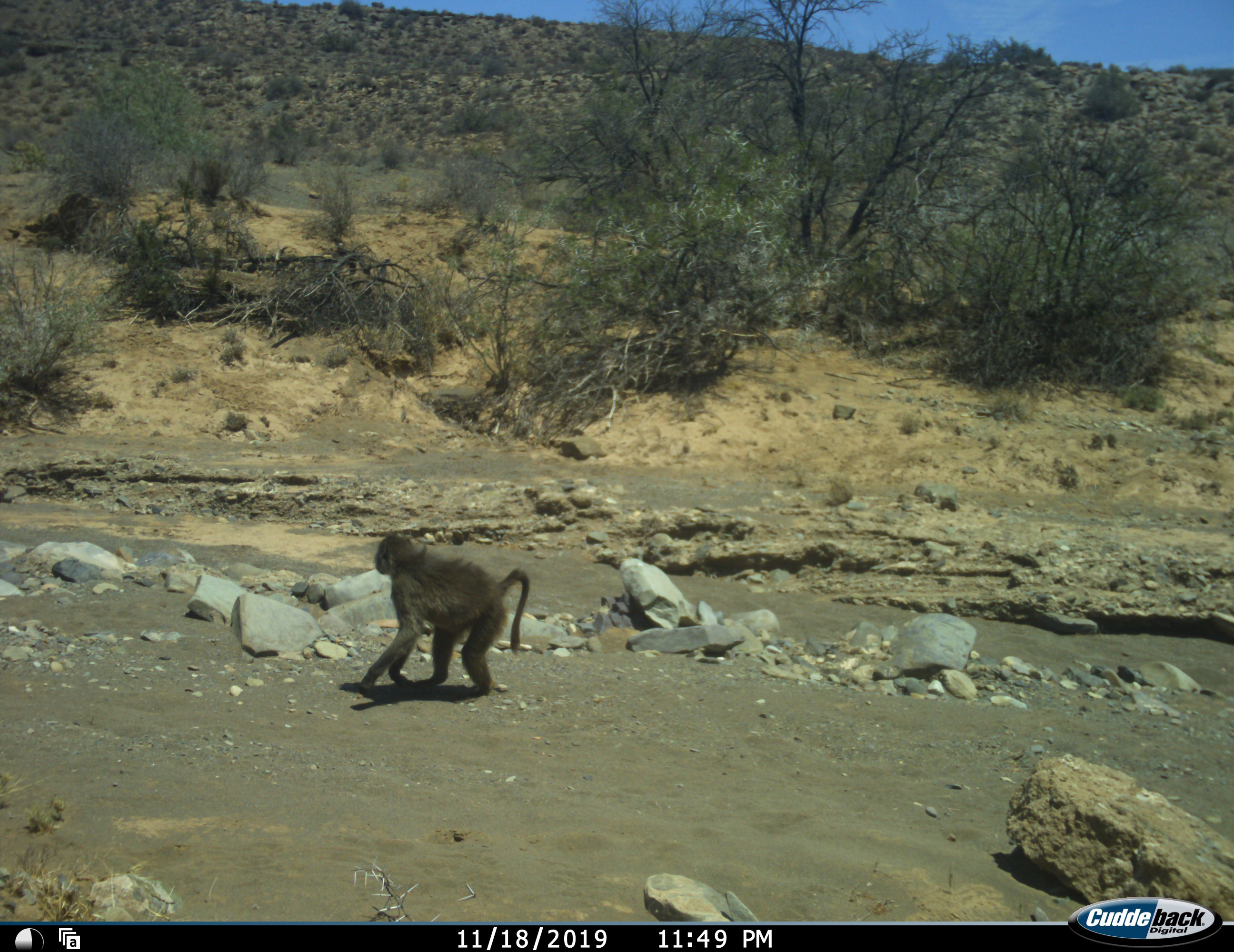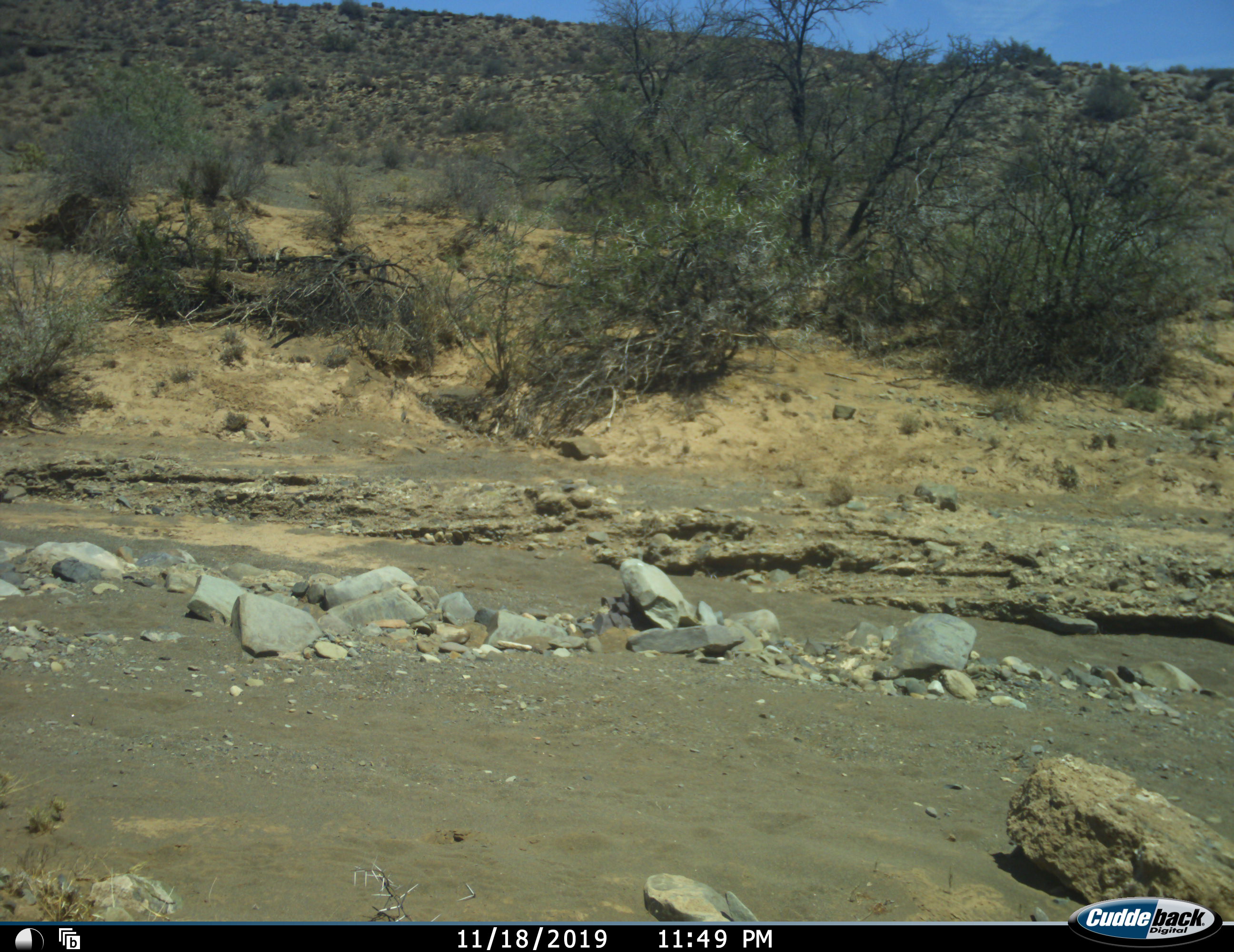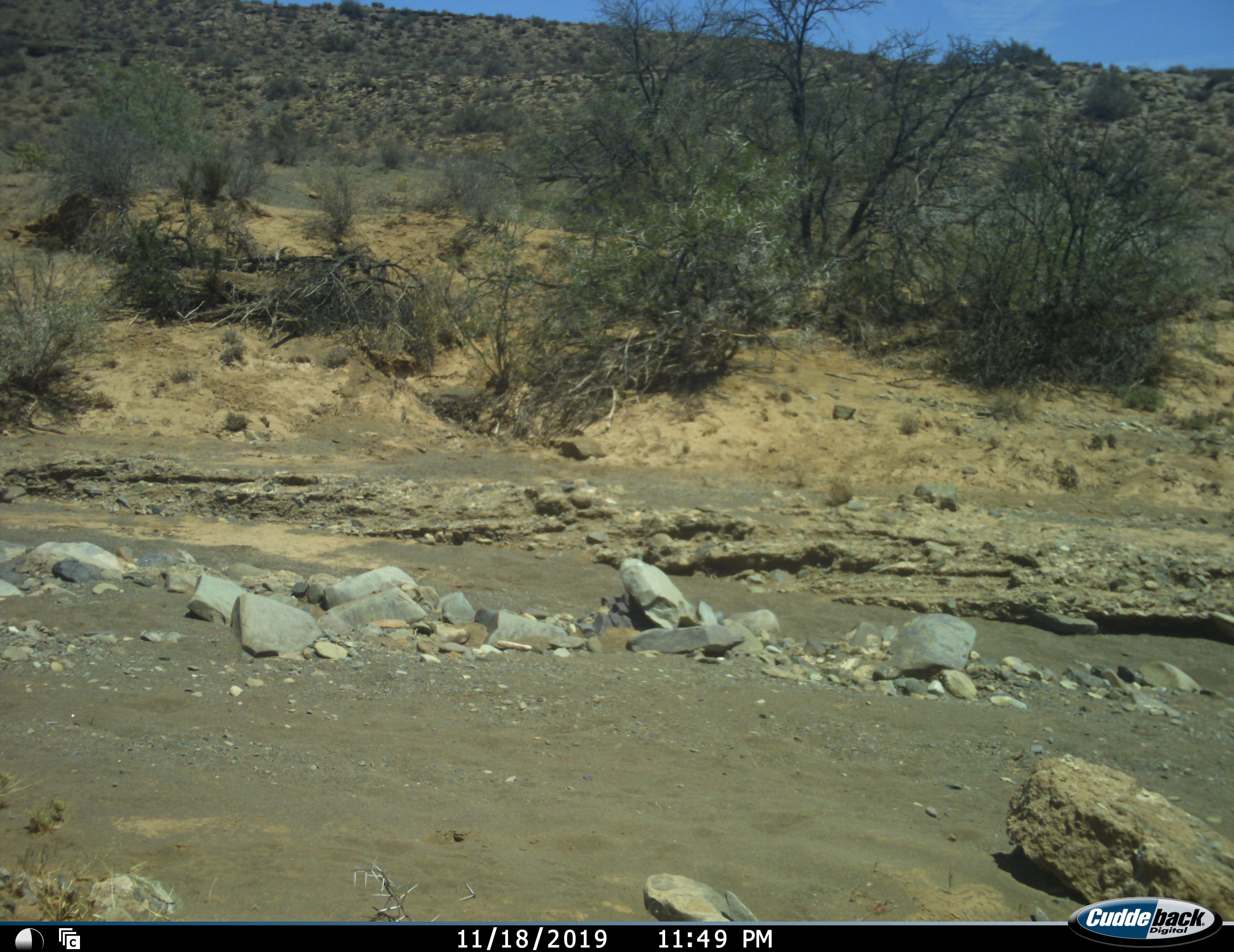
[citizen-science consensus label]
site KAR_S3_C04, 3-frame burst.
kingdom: Animalia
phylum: Chordata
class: Mammalia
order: Primates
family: Cercopithecidae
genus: Papio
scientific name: Papio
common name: baboon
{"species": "baboon (Papio)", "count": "1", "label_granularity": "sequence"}